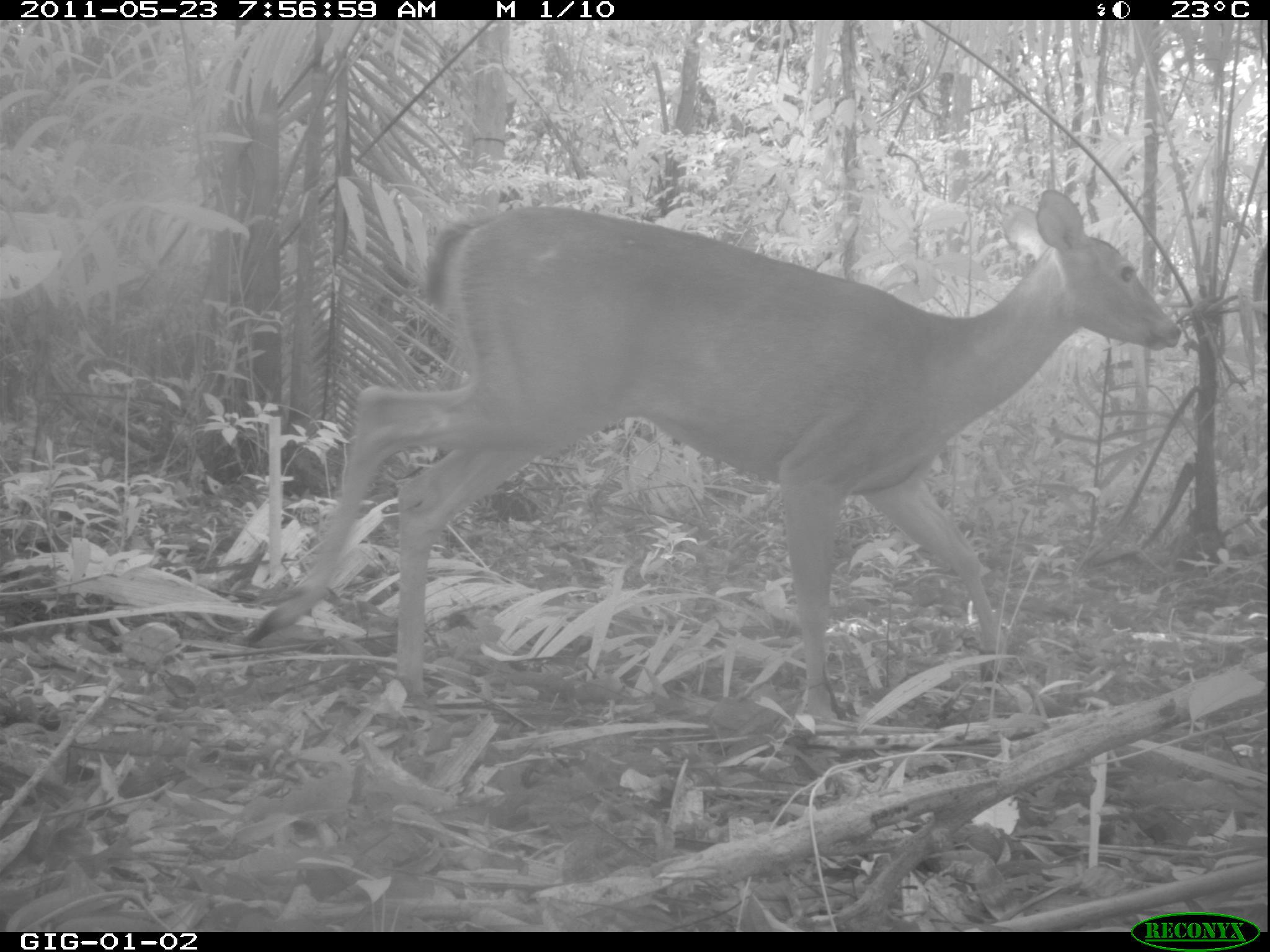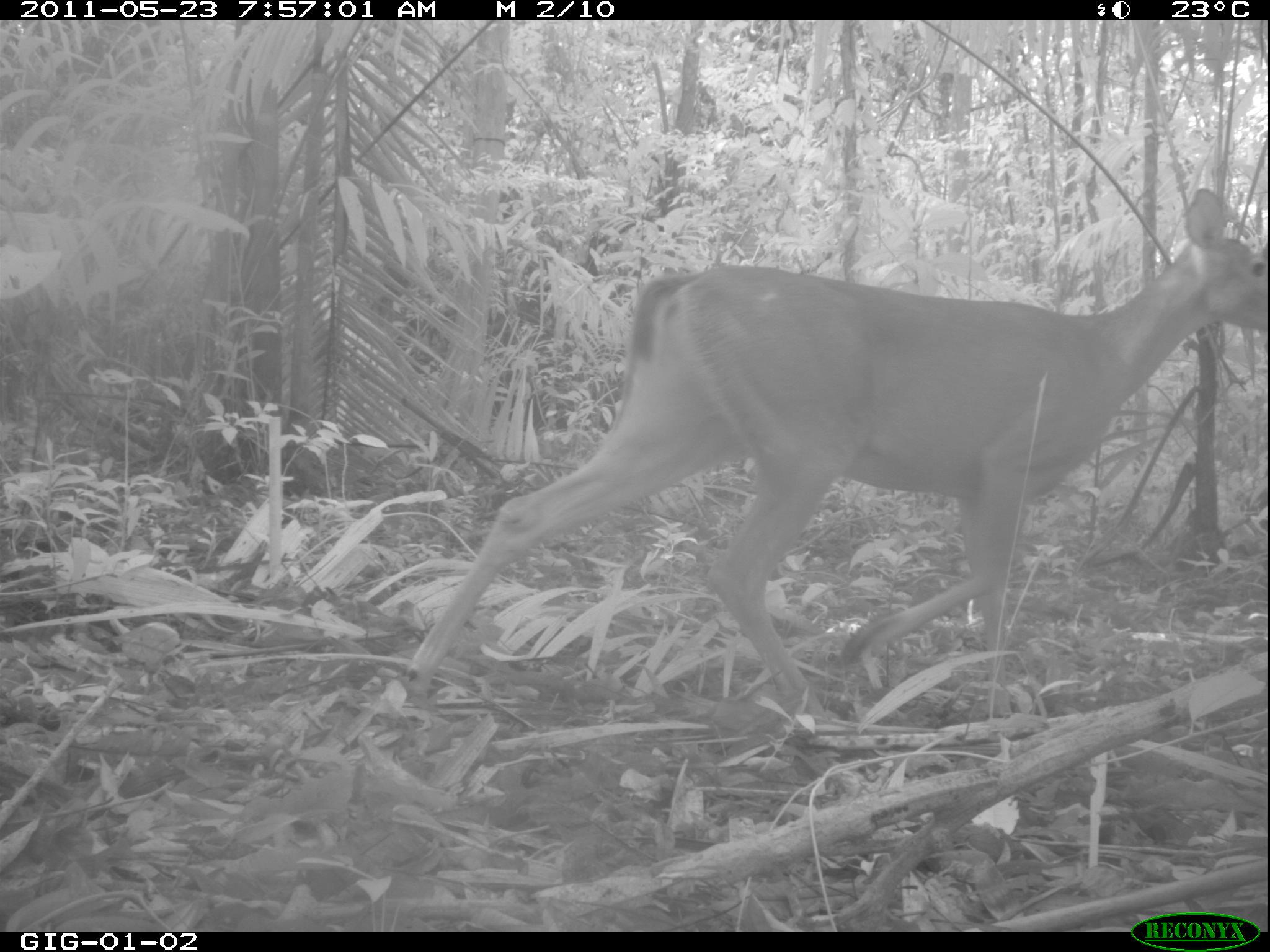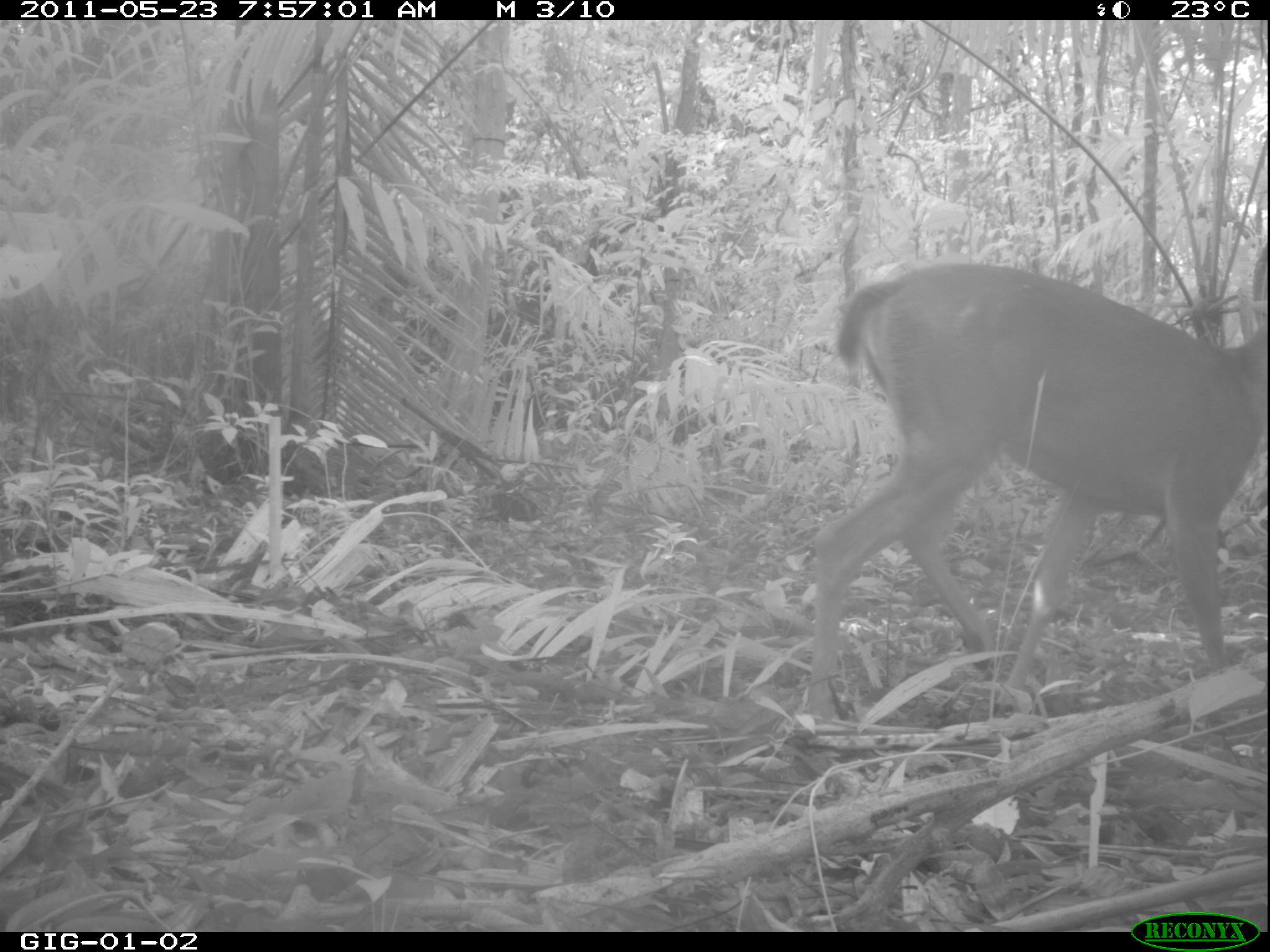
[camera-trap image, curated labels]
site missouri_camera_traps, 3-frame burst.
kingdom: Animalia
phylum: Chordata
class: Mammalia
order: Artiodactyla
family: Cervidae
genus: Odocoileus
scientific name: Odocoileus virginianus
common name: white-tailed deer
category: white tailed deer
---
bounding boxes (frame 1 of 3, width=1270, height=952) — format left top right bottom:
white tailed deer: 236 174 1196 747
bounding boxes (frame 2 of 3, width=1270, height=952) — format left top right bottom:
white tailed deer: 382 177 1263 718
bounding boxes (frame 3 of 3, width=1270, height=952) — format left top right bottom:
white tailed deer: 777 241 1257 735